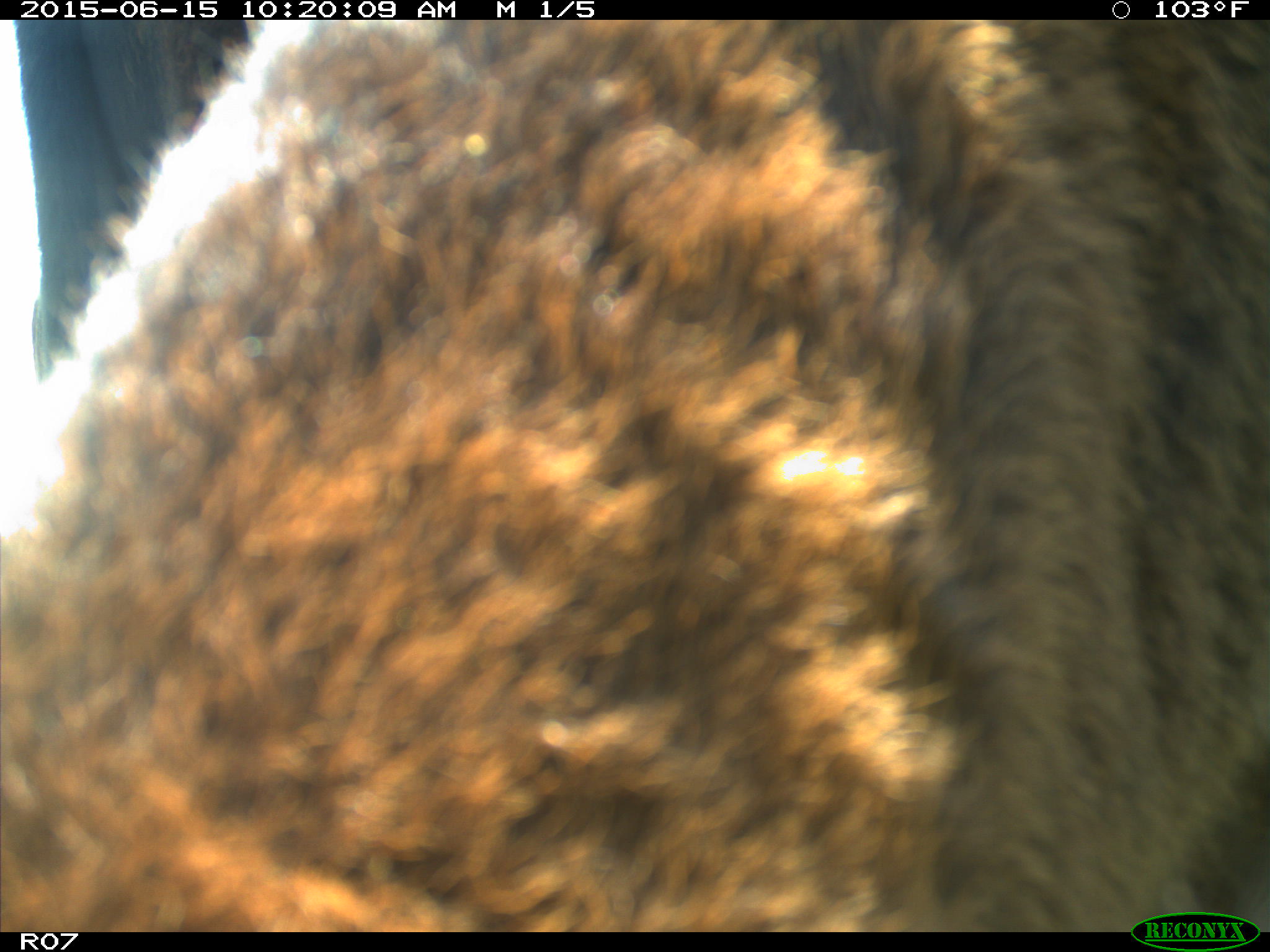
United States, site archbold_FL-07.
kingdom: Animalia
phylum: Chordata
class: Mammalia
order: Artiodactyla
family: Bovidae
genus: Bos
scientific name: Bos taurus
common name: domestic cow